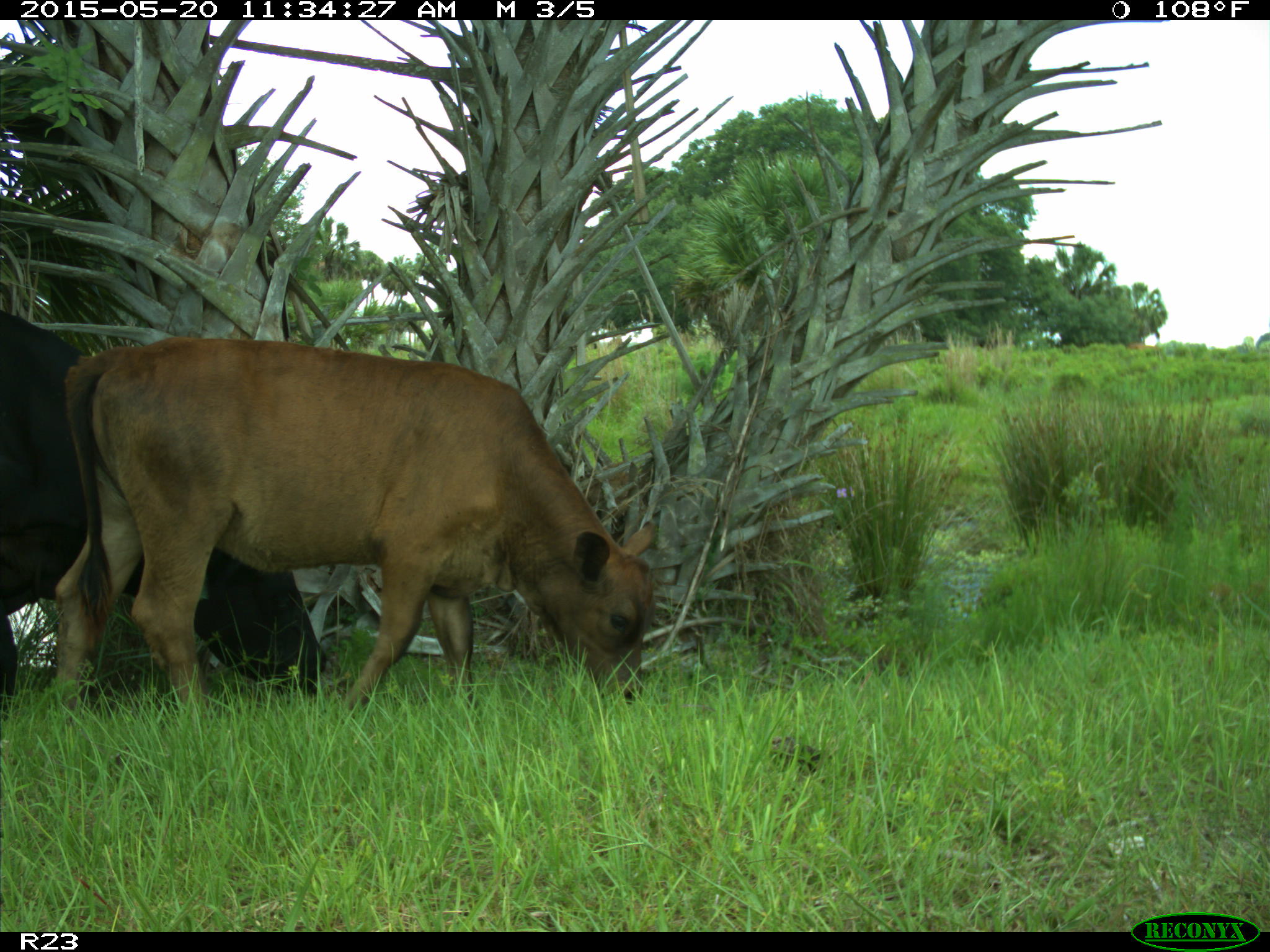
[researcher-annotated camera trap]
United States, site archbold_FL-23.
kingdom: Animalia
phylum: Chordata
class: Mammalia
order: Artiodactyla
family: Bovidae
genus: Bos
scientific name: Bos taurus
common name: domestic cow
Bos taurus (domestic cow).